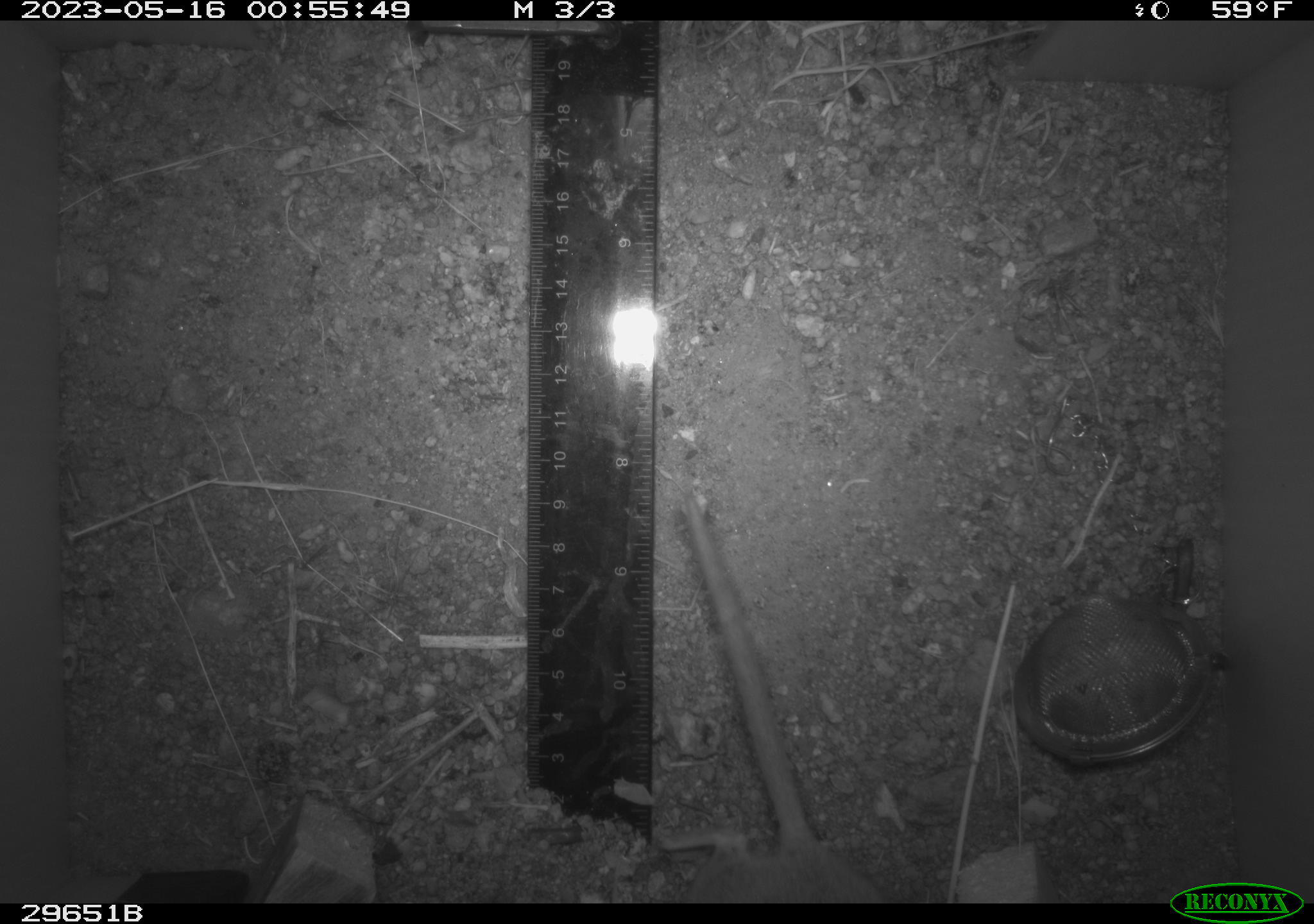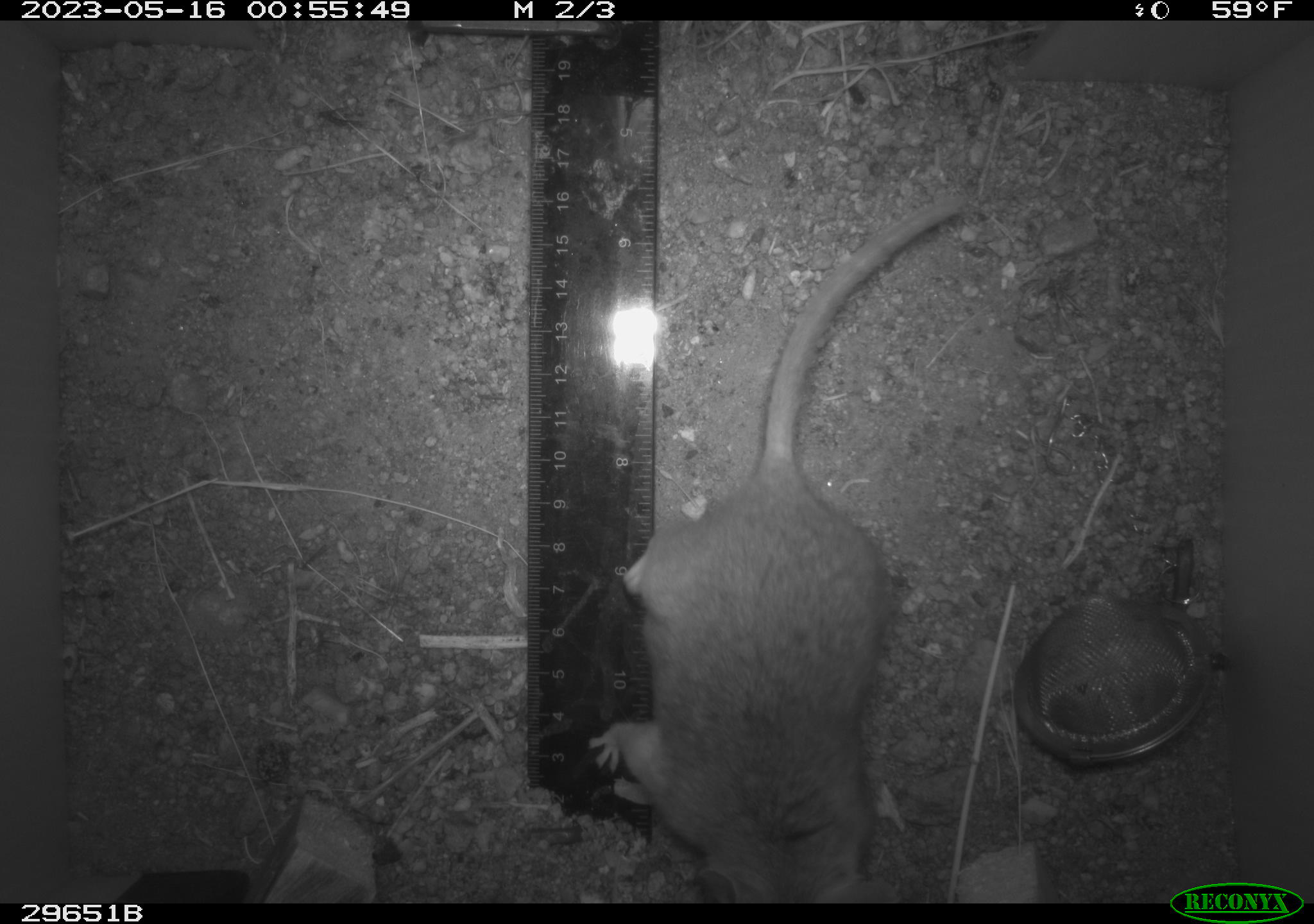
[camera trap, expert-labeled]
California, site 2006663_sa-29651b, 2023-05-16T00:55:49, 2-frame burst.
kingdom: Animalia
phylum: Chordata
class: Mammalia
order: Rodentia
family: Cricetidae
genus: Neotoma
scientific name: Neotoma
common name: pack rat or woodrat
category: neotoma species